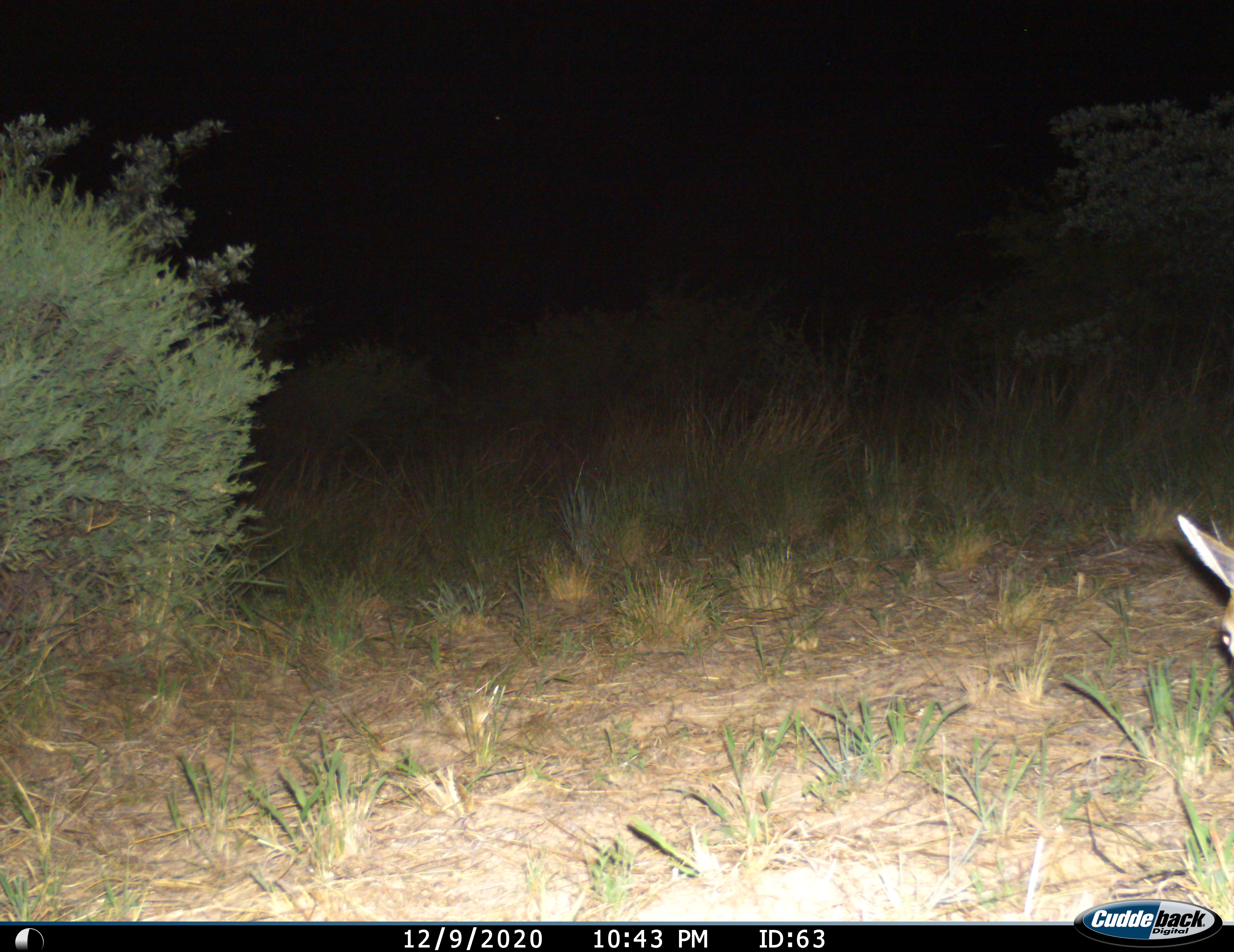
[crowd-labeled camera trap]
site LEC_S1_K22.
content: unidentified animal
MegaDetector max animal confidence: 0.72